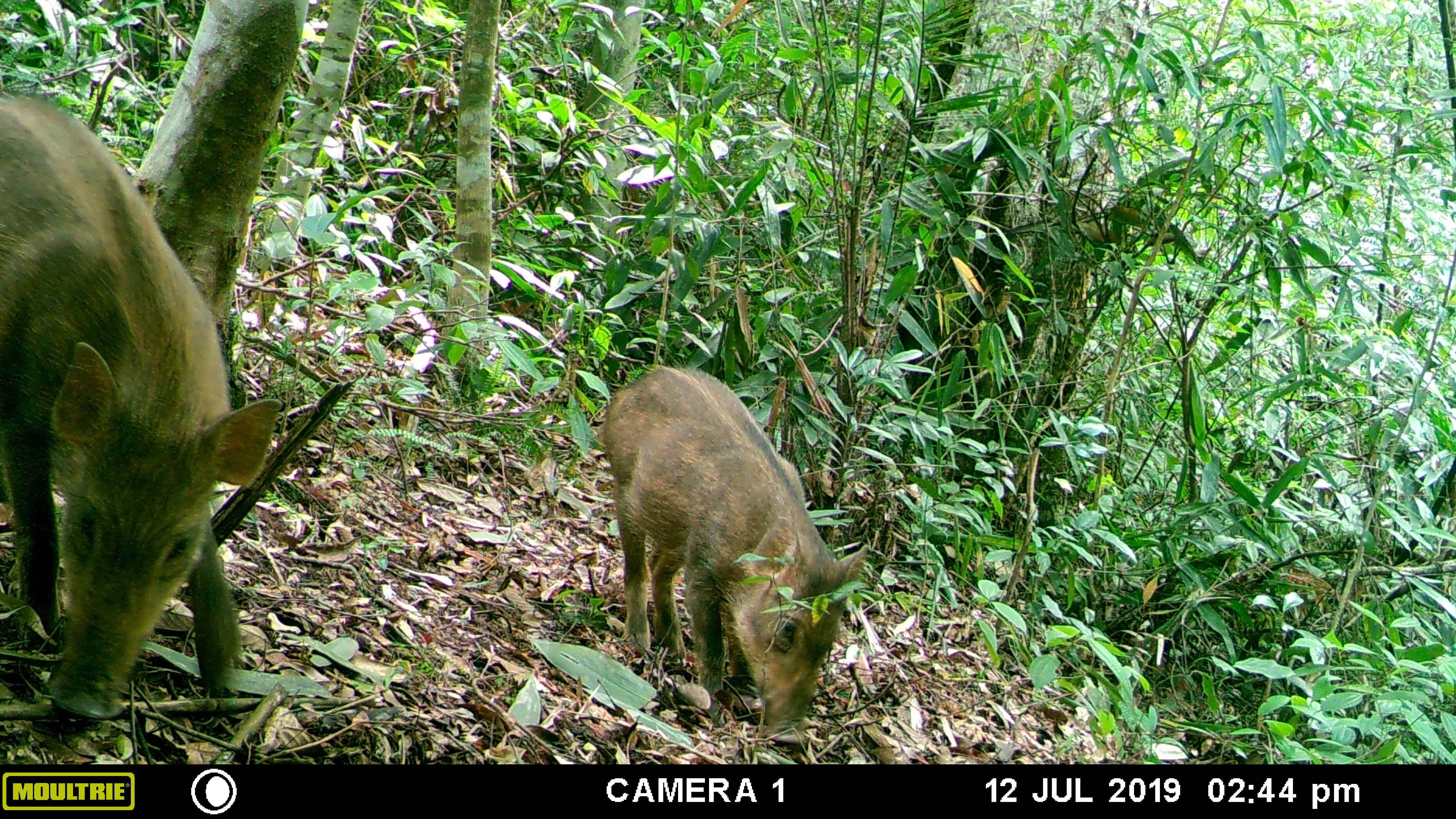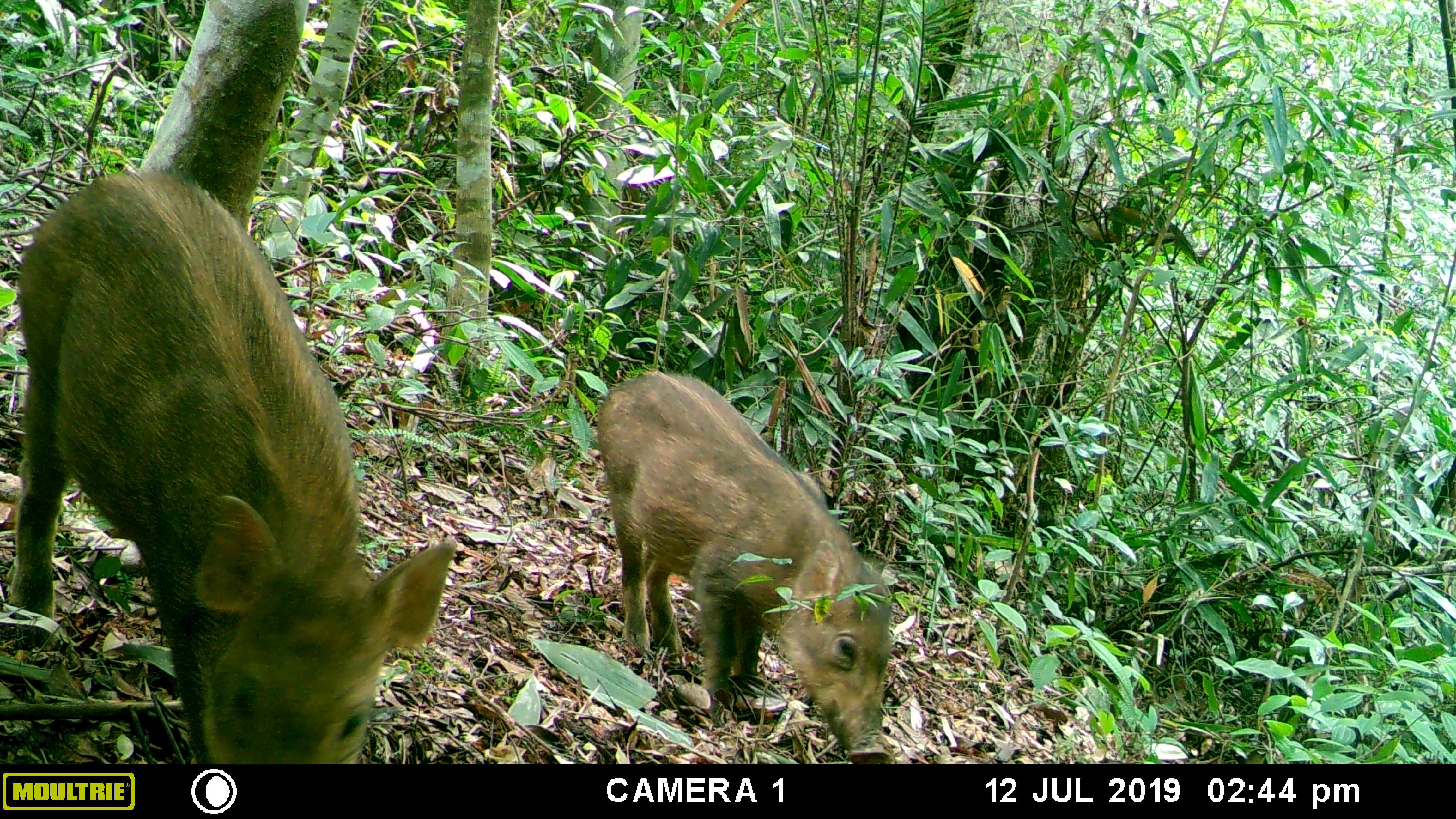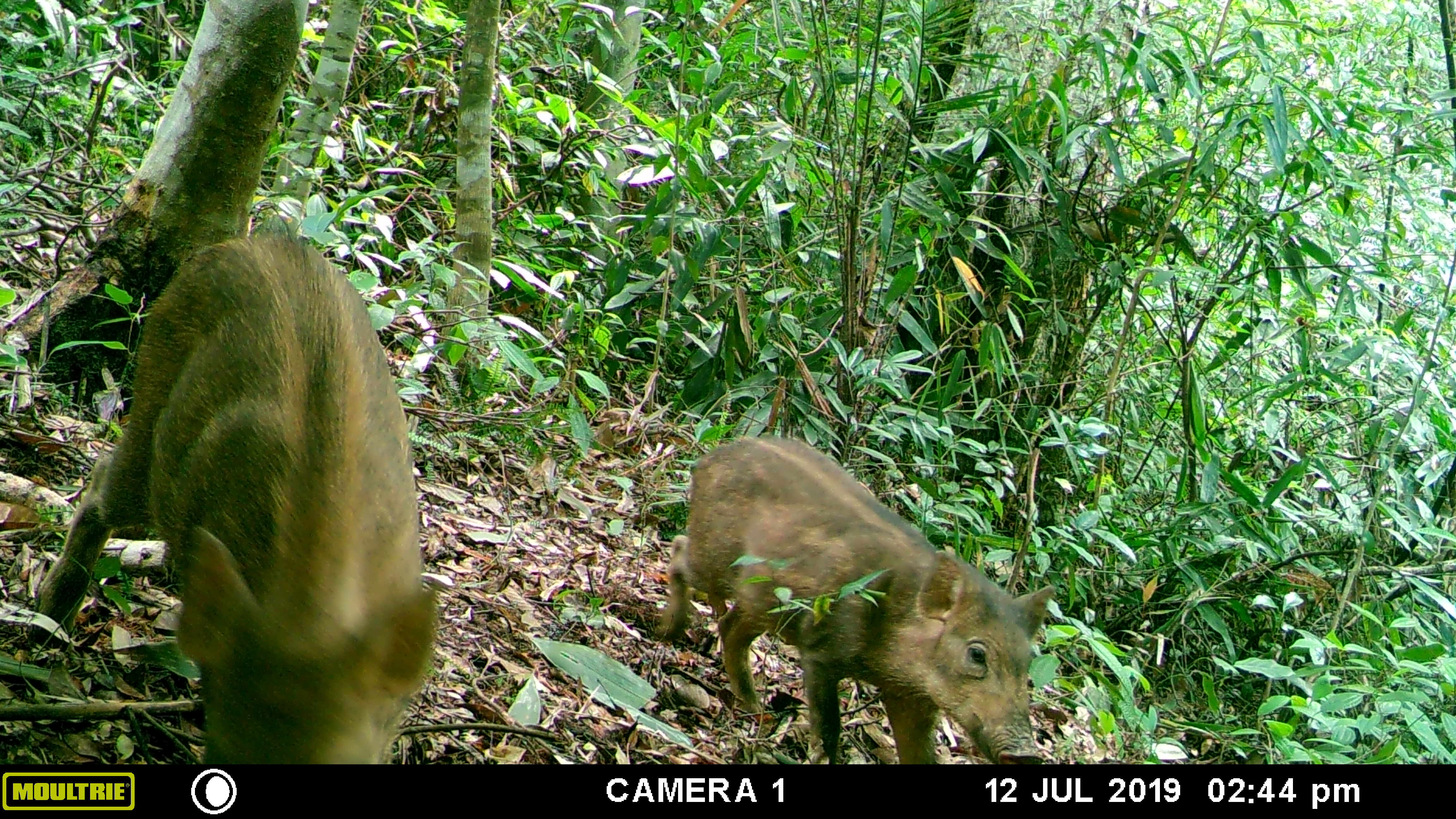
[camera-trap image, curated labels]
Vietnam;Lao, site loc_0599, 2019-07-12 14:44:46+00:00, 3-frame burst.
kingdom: Animalia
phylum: Chordata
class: Mammalia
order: Artiodactyla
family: Suidae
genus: Sus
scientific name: Sus scrofa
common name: eurasian wild pig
Eurasian wild pig (Sus scrofa). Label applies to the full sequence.